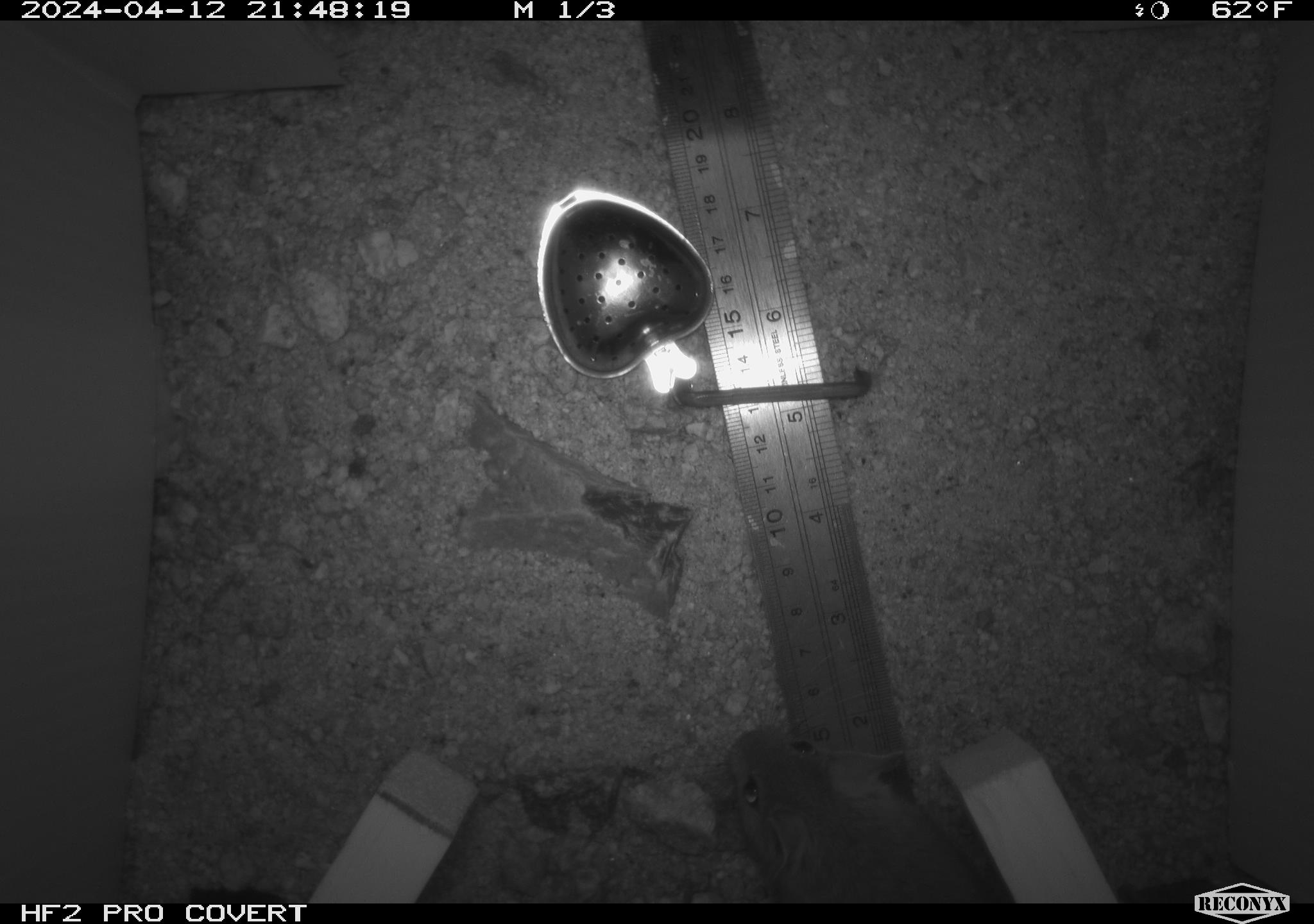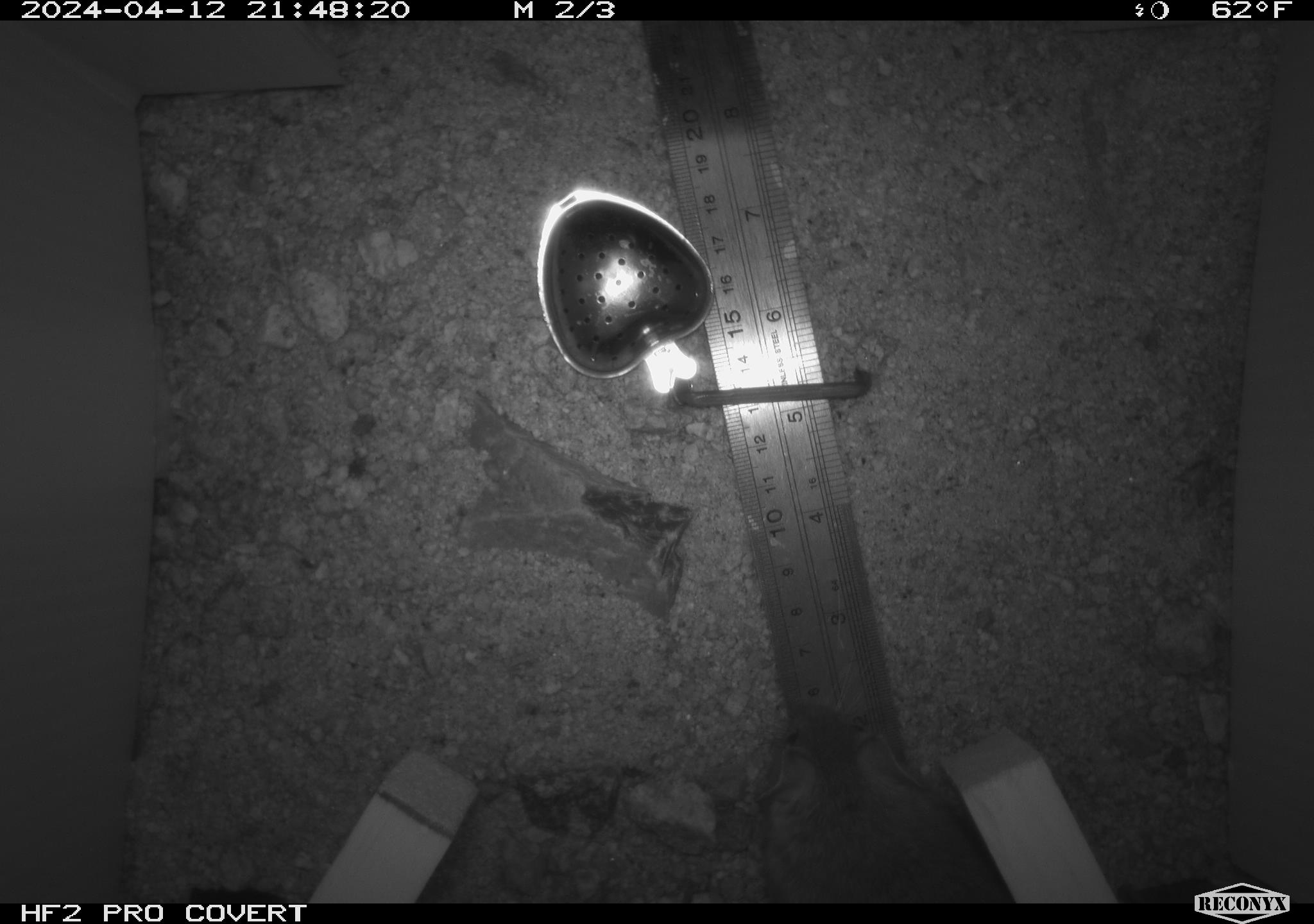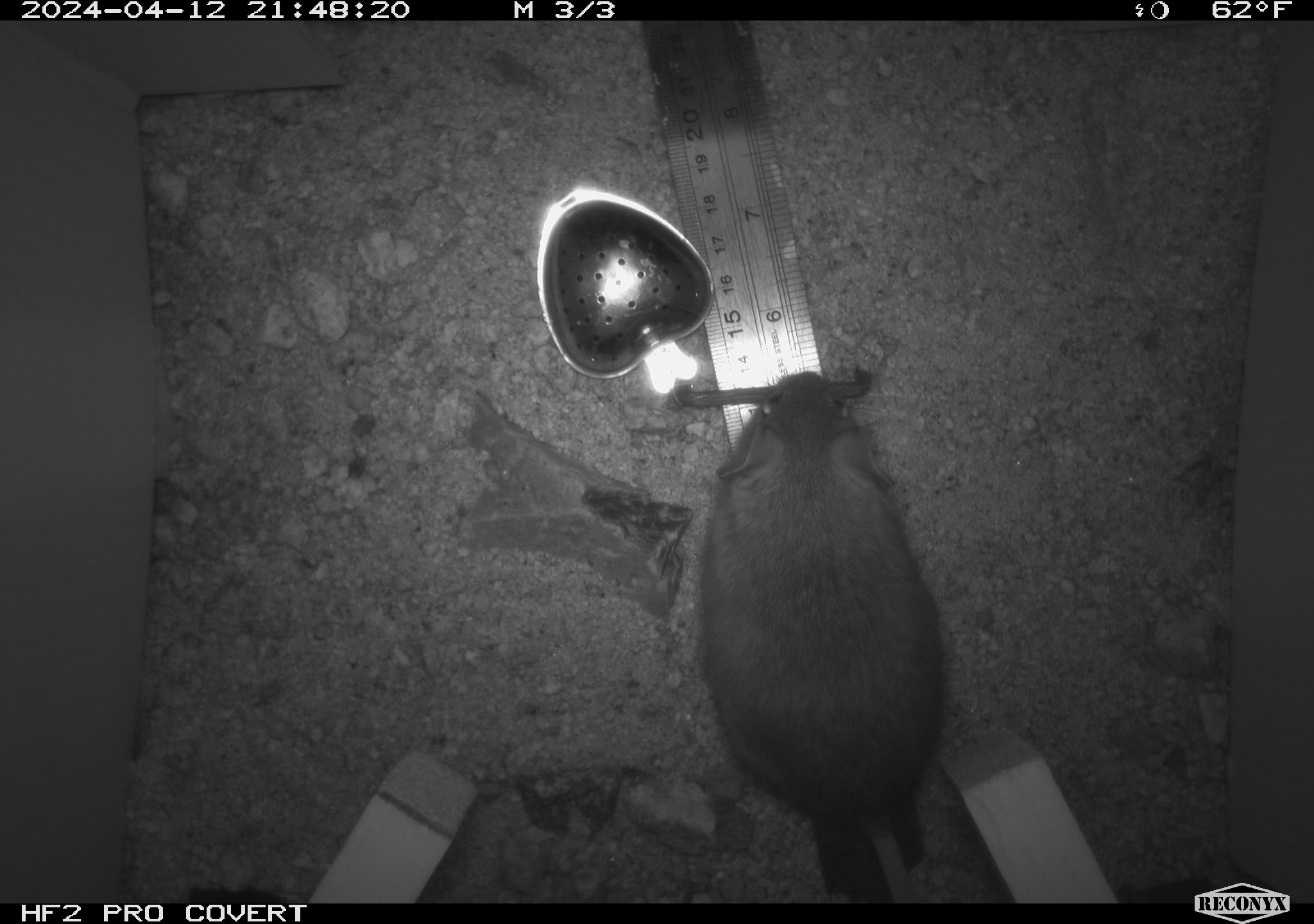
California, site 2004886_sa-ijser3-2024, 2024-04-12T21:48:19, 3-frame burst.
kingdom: Animalia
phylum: Chordata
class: Mammalia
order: Rodentia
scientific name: Rodentia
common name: mouse species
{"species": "mouse species (Rodentia)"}